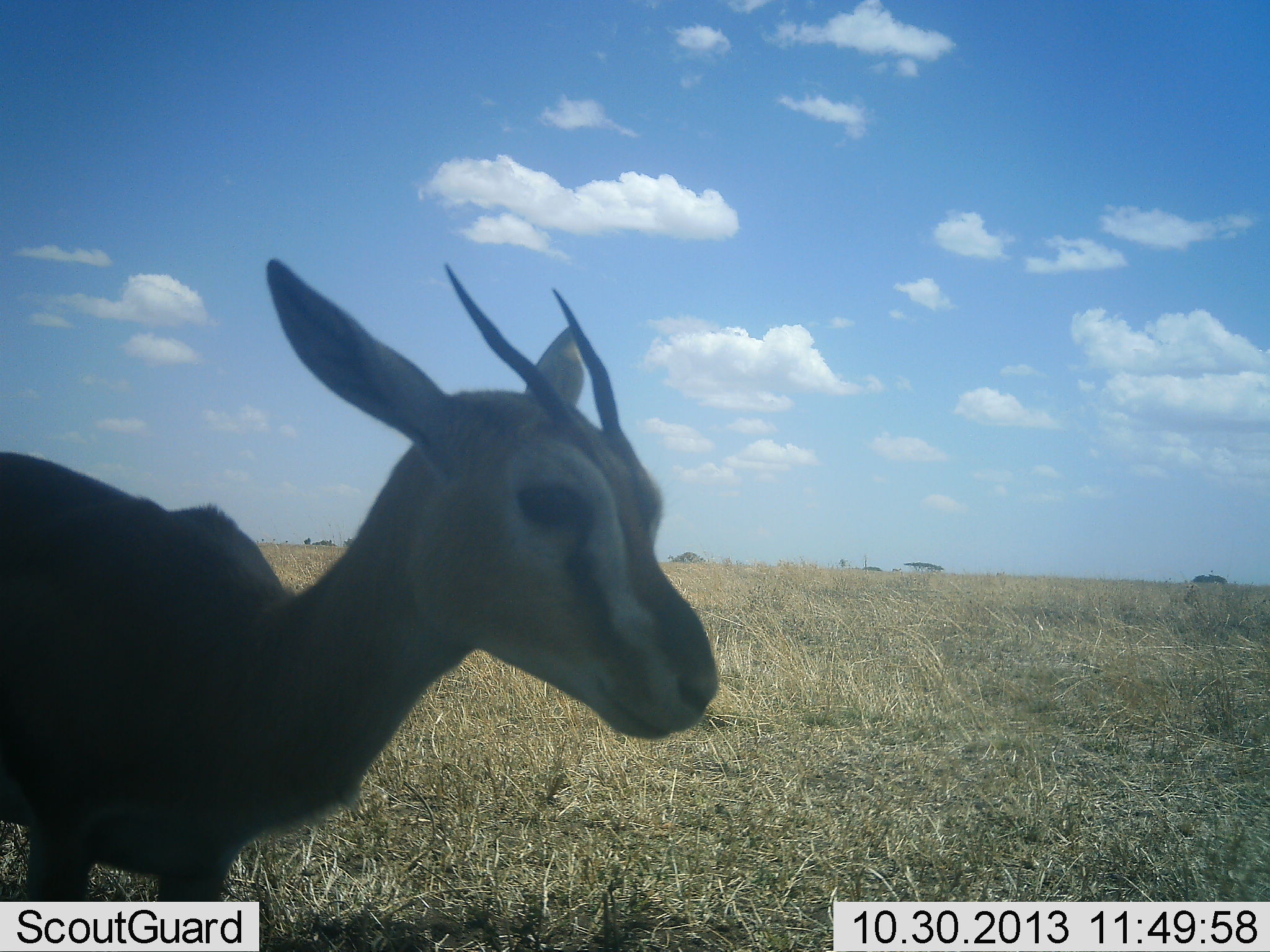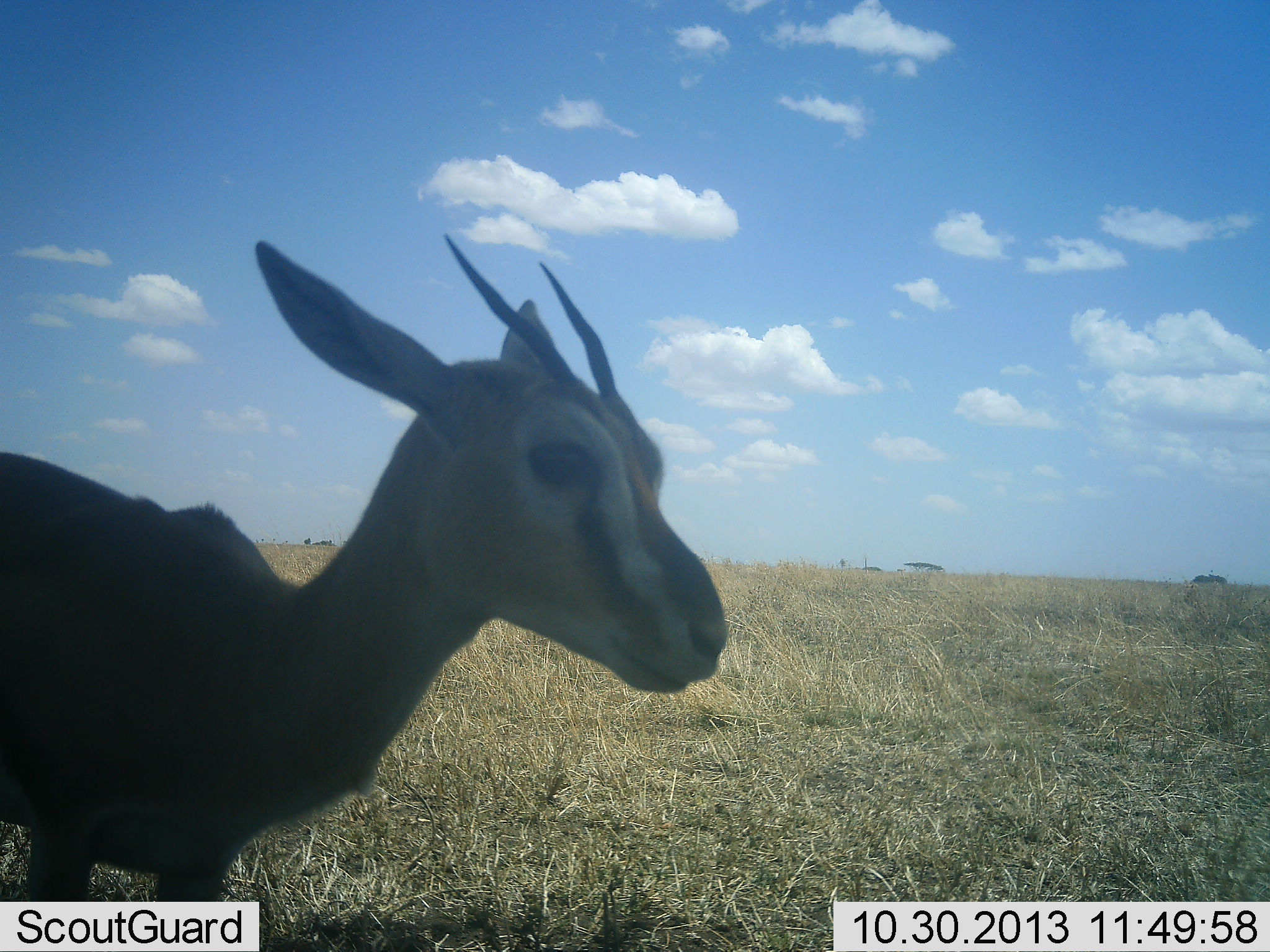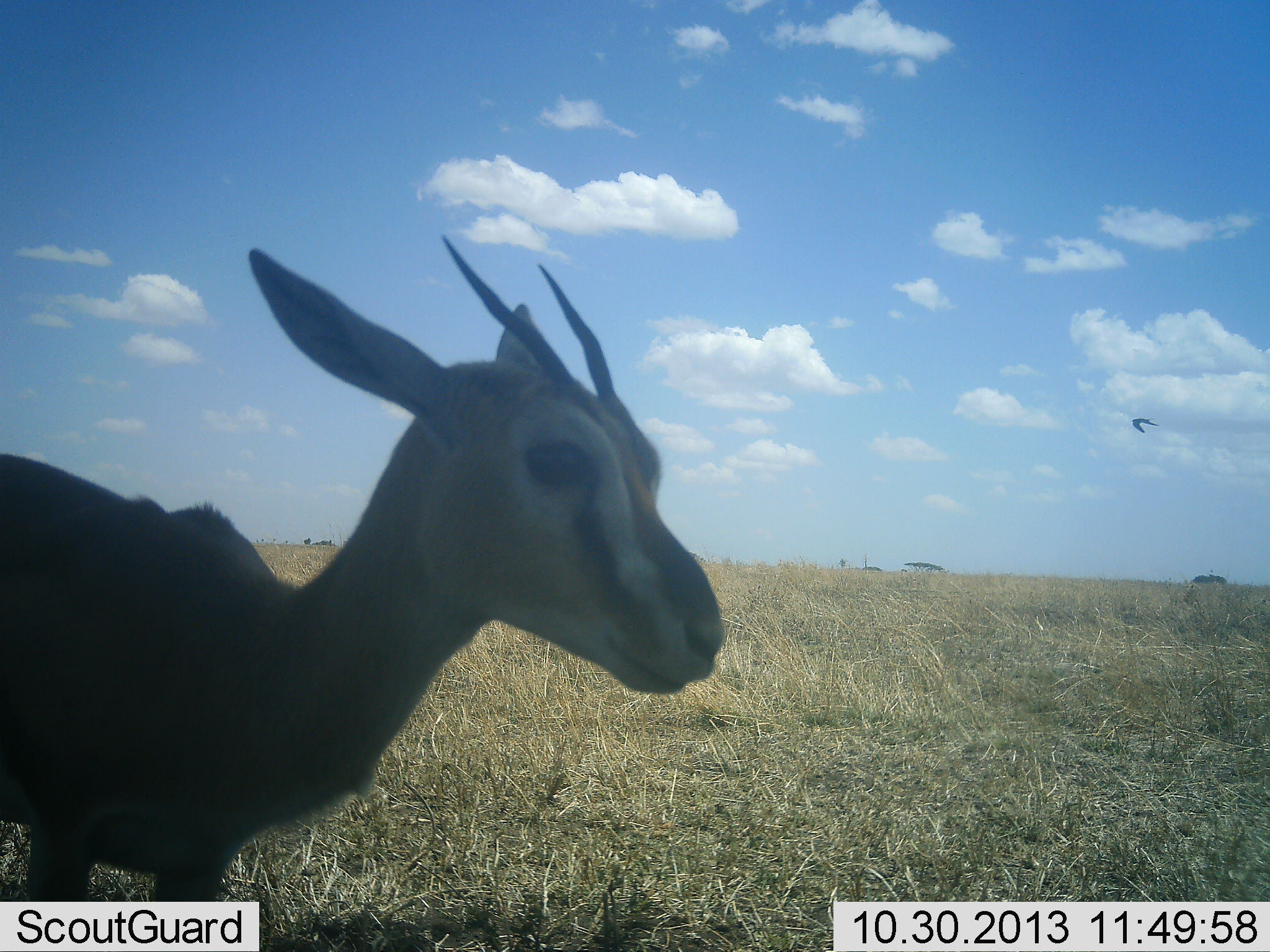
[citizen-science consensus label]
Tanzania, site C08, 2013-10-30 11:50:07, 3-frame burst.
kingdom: Animalia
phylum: Chordata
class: Mammalia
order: Artiodactyla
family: Bovidae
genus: Eudorcas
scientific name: Eudorcas thomsonii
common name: thomson's gazelle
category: gazellethomsons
Gazellethomsons (thomson's gazelle) (Eudorcas thomsonii), count 1. Behavior (volunteer vote fractions): standing 100%, resting 0%, moving 0%, interacting 0%. Young present (vote fraction): 0%. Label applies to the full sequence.